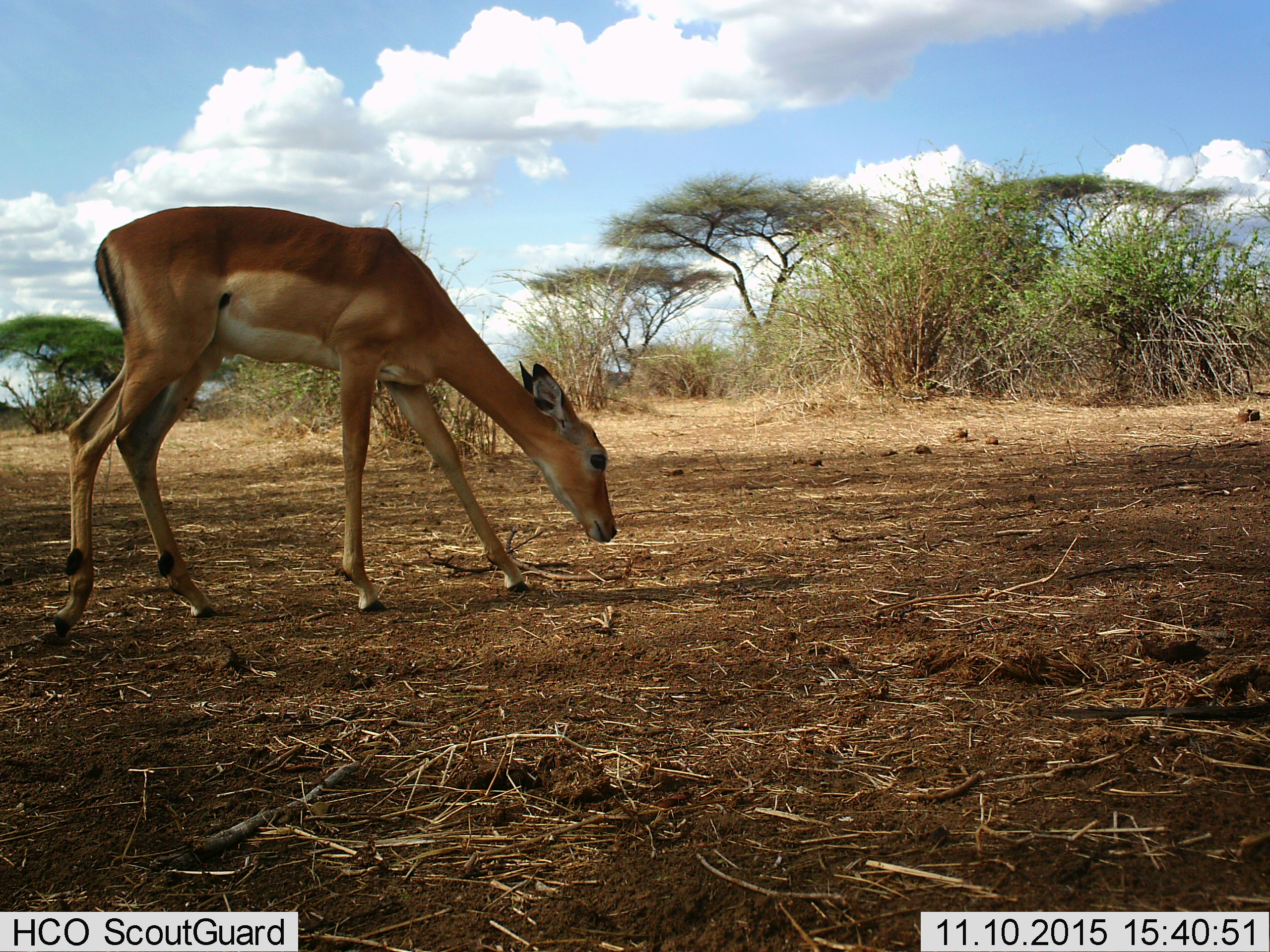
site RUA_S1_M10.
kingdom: Animalia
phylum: Chordata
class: Mammalia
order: Artiodactyla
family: Bovidae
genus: Aepyceros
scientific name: Aepyceros melampus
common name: impala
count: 1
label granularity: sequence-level